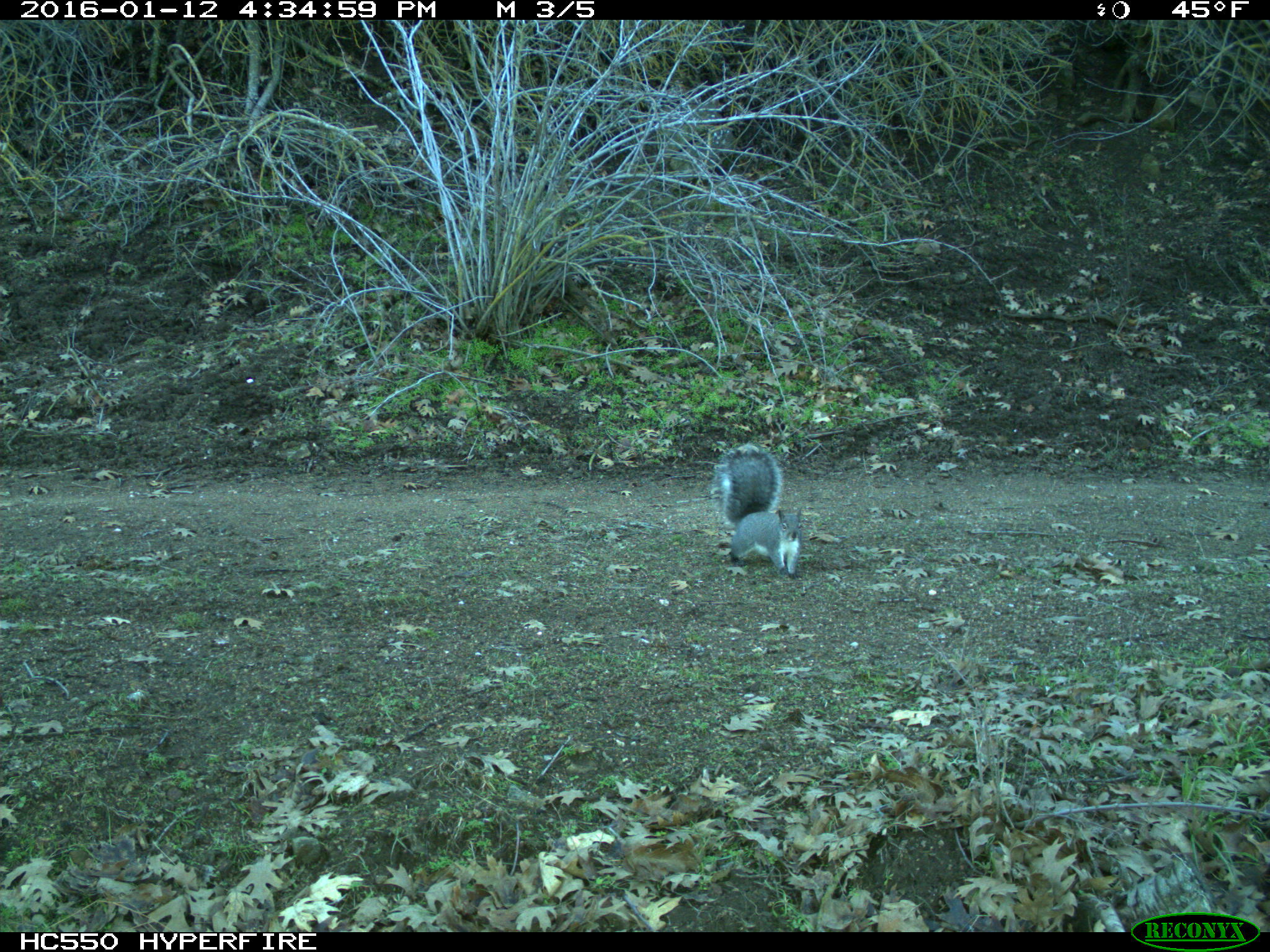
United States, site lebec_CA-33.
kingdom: Animalia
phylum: Chordata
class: Mammalia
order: Rodentia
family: Sciuridae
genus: Sciurus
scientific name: Sciurus carolinensis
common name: eastern gray squirrel